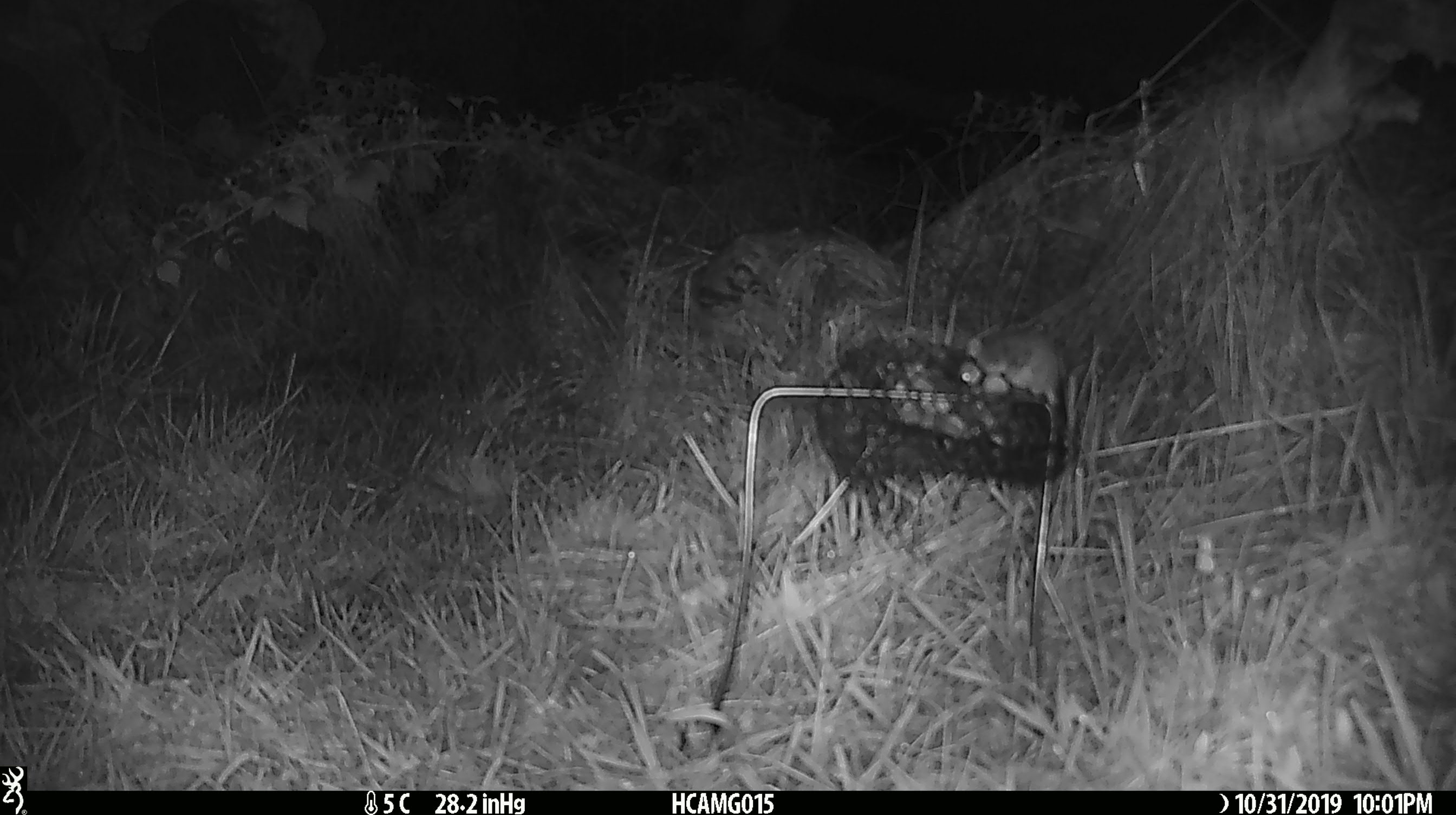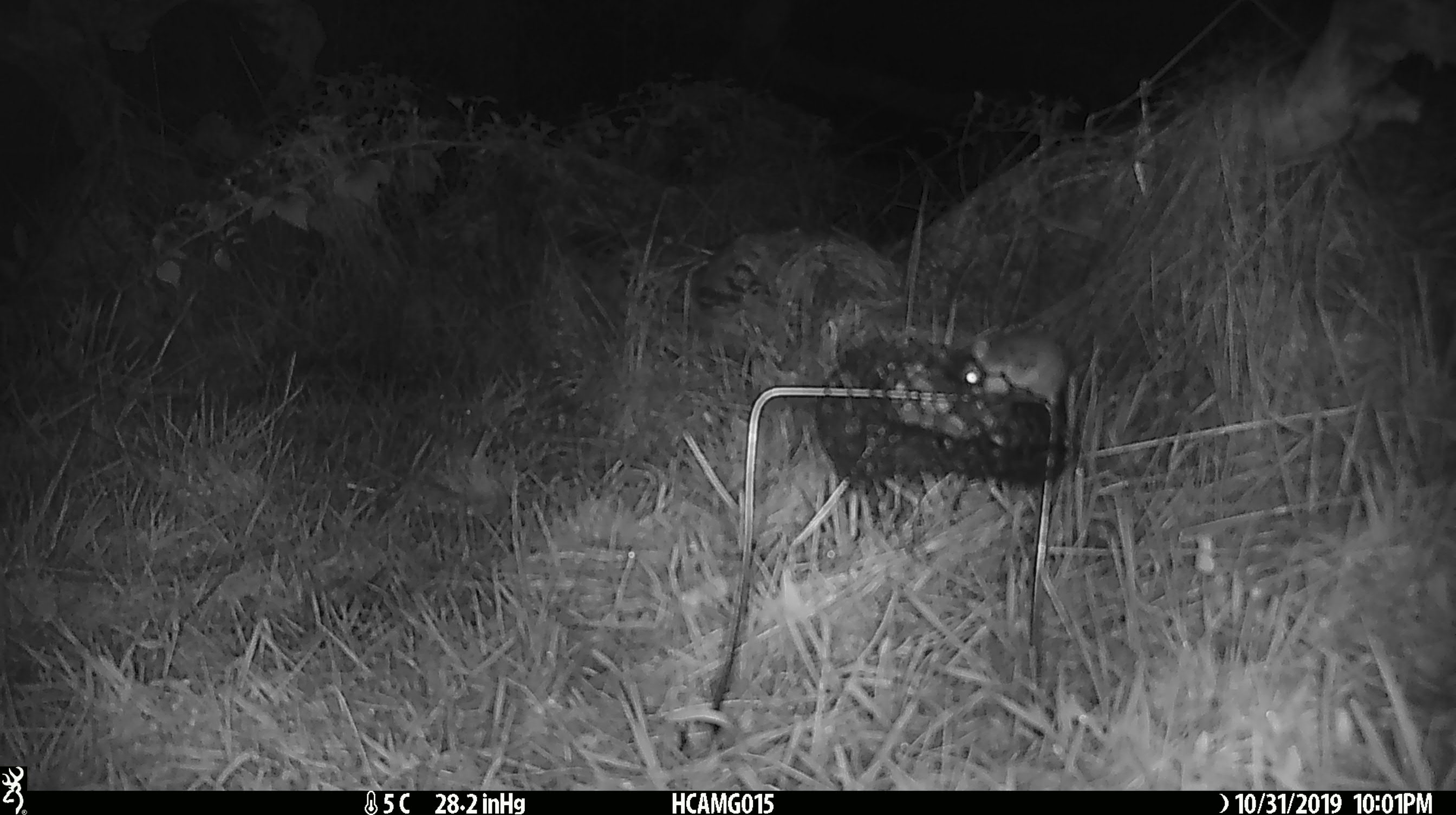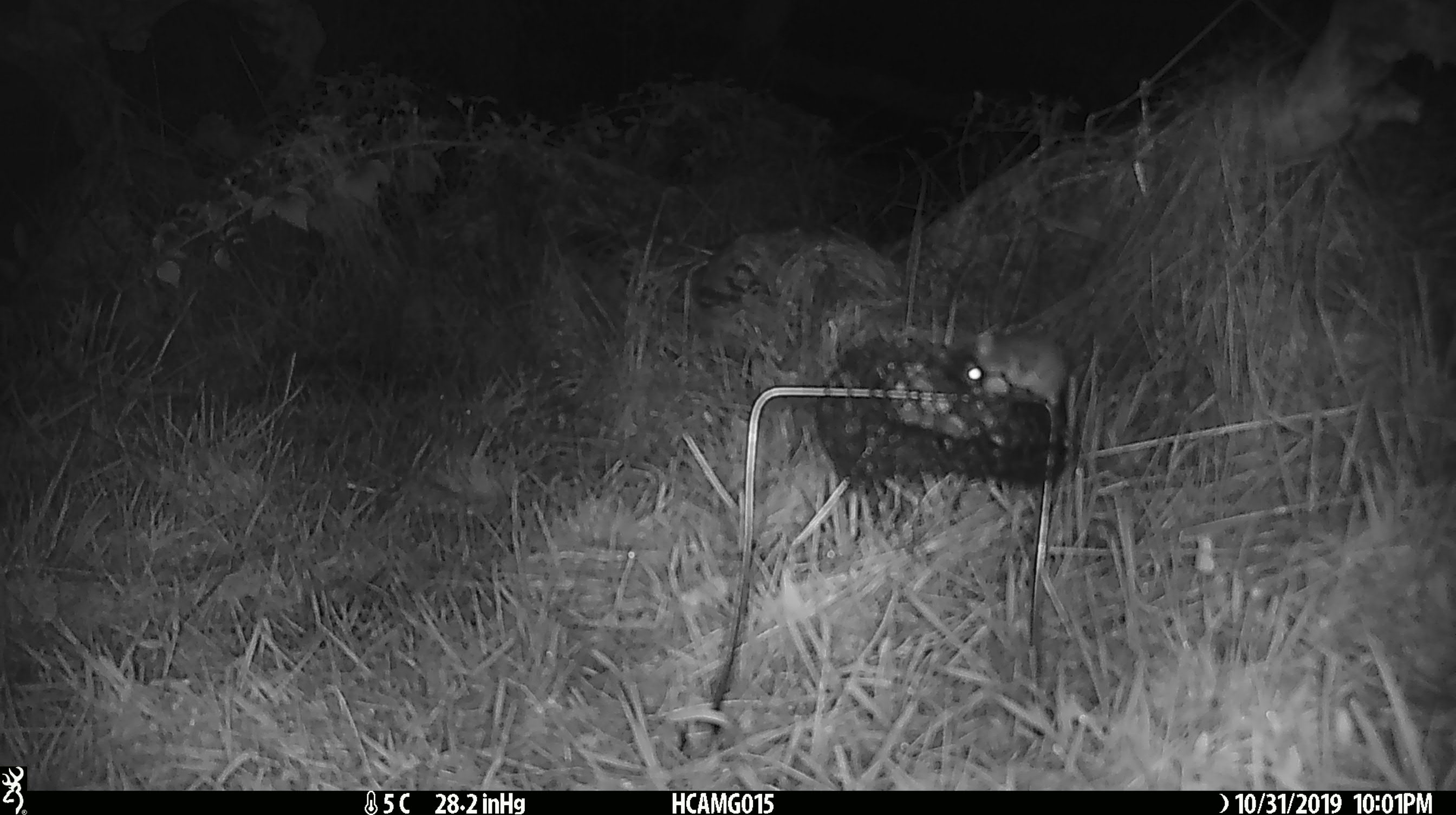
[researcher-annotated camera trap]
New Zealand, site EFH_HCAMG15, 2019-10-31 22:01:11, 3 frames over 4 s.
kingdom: Animalia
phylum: Chordata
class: Mammalia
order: Rodentia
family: Muridae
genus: Mus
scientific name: Mus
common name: mouse